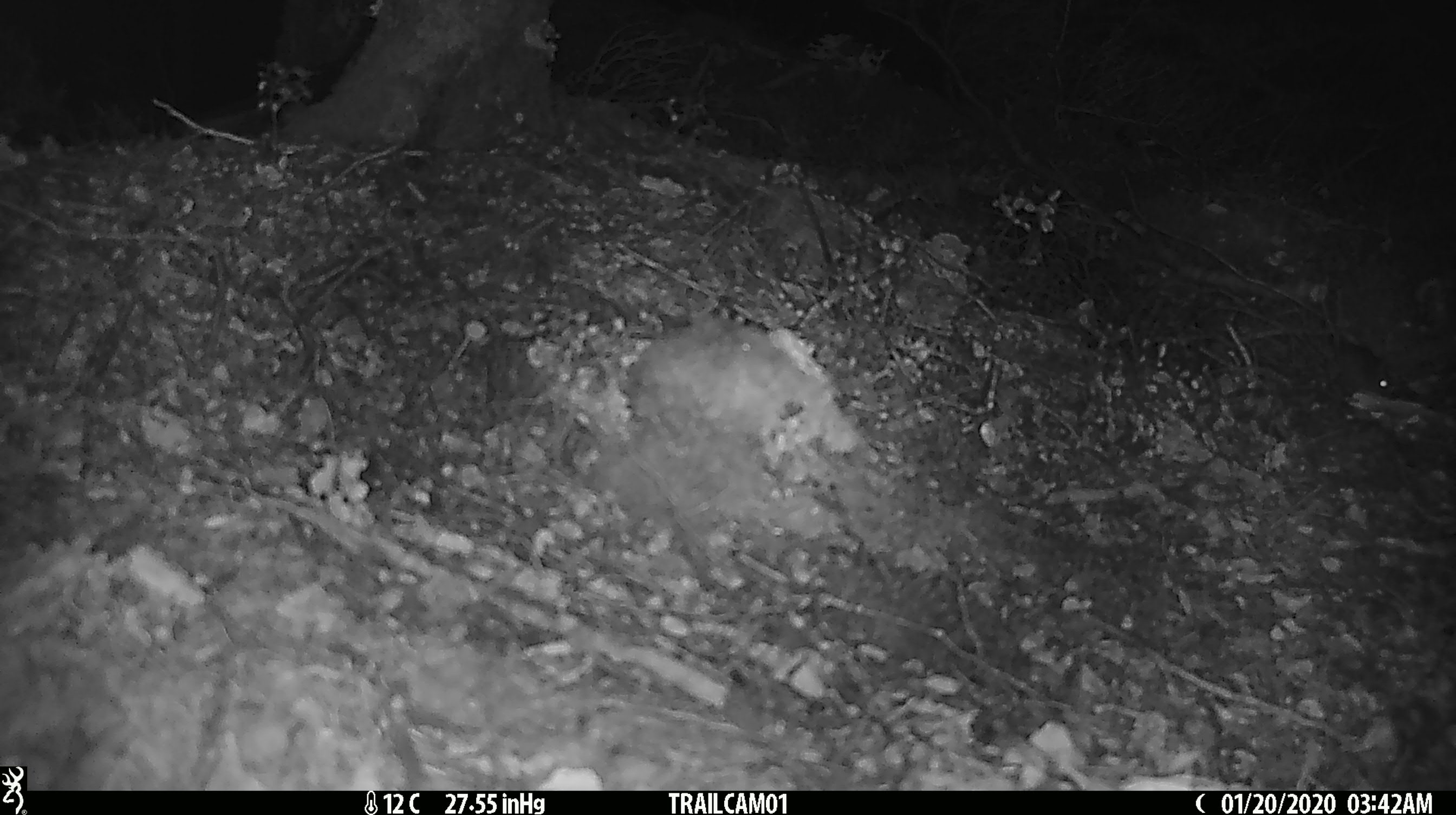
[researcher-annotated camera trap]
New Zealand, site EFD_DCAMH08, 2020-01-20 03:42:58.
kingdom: Animalia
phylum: Chordata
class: Mammalia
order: Rodentia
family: Muridae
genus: Mus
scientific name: Mus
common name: mouse